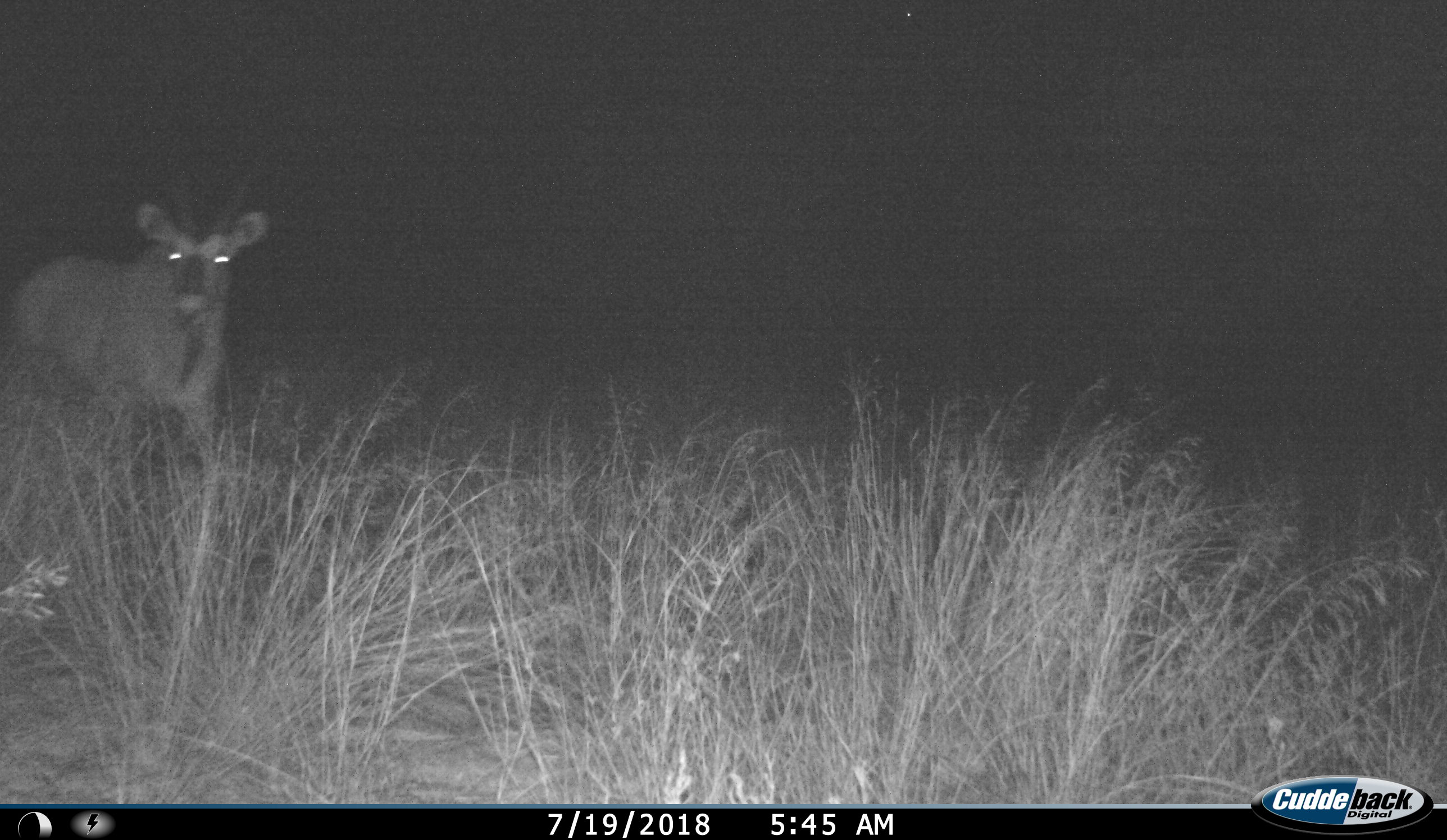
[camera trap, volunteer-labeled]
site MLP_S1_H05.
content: unidentified animal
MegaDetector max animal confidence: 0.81